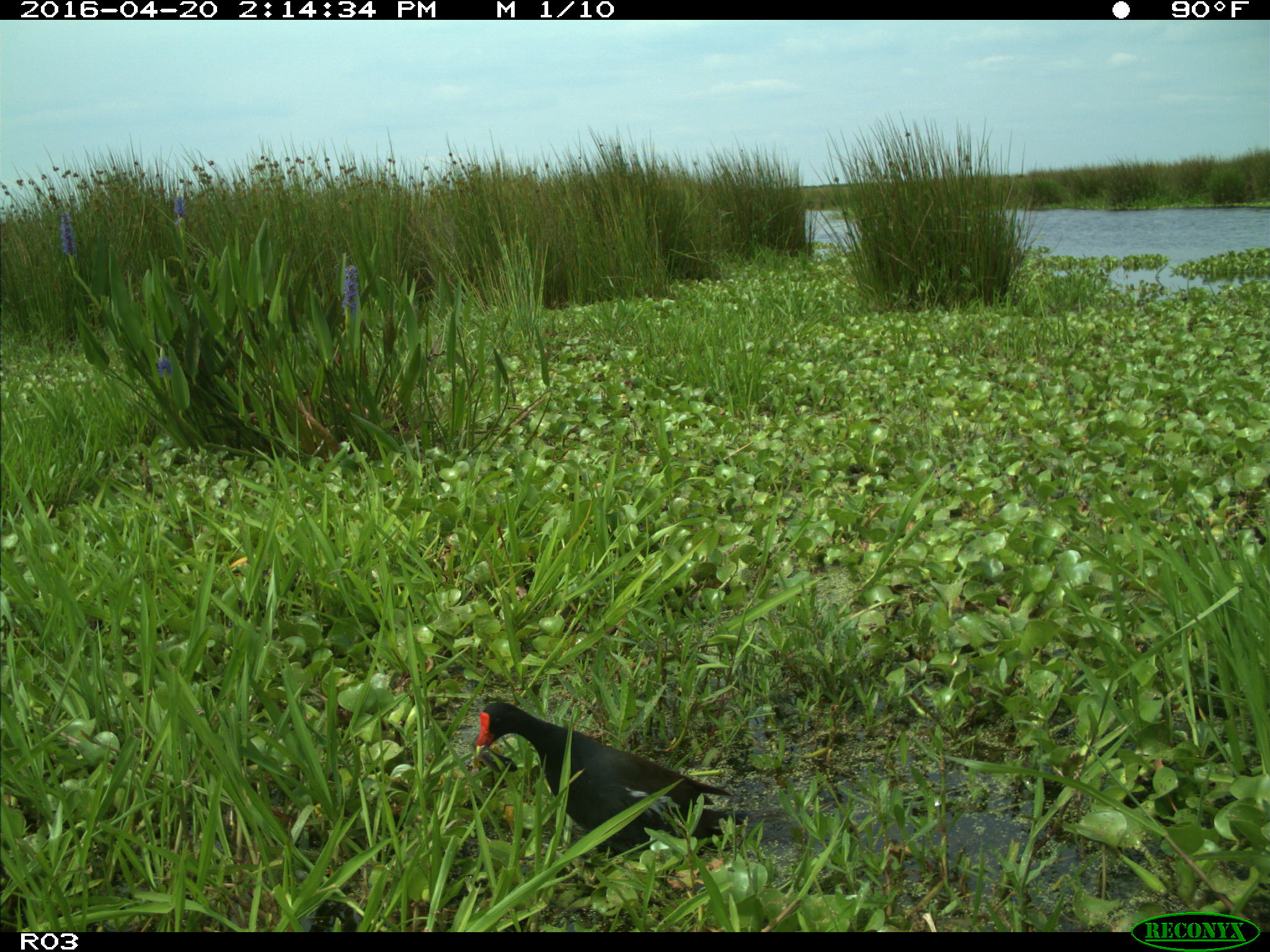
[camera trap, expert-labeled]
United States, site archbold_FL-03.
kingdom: Animalia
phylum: Chordata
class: Aves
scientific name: Aves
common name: birds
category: unidentified bird